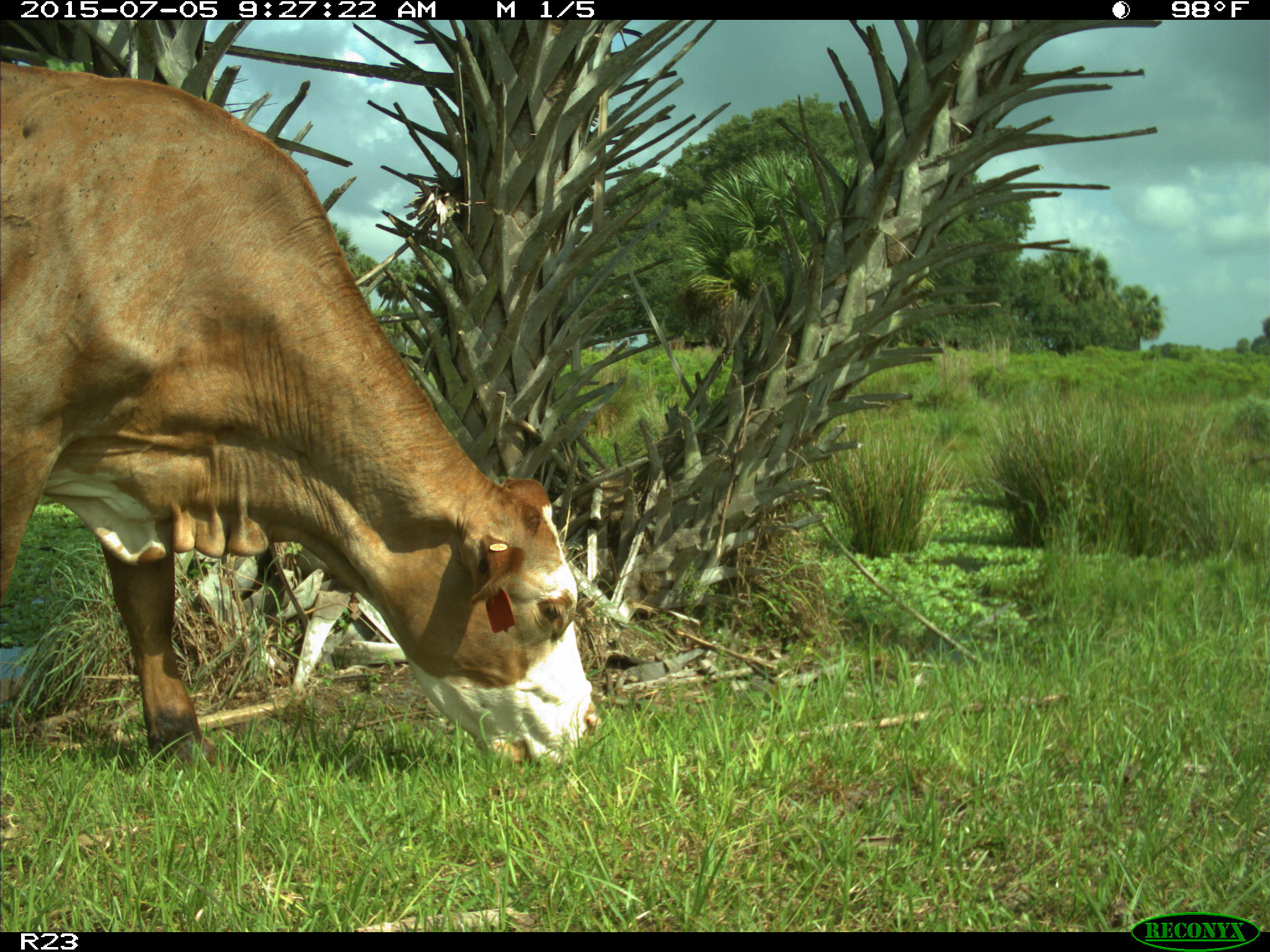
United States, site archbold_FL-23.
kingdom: Animalia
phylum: Chordata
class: Mammalia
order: Artiodactyla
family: Bovidae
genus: Bos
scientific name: Bos taurus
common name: domestic cow